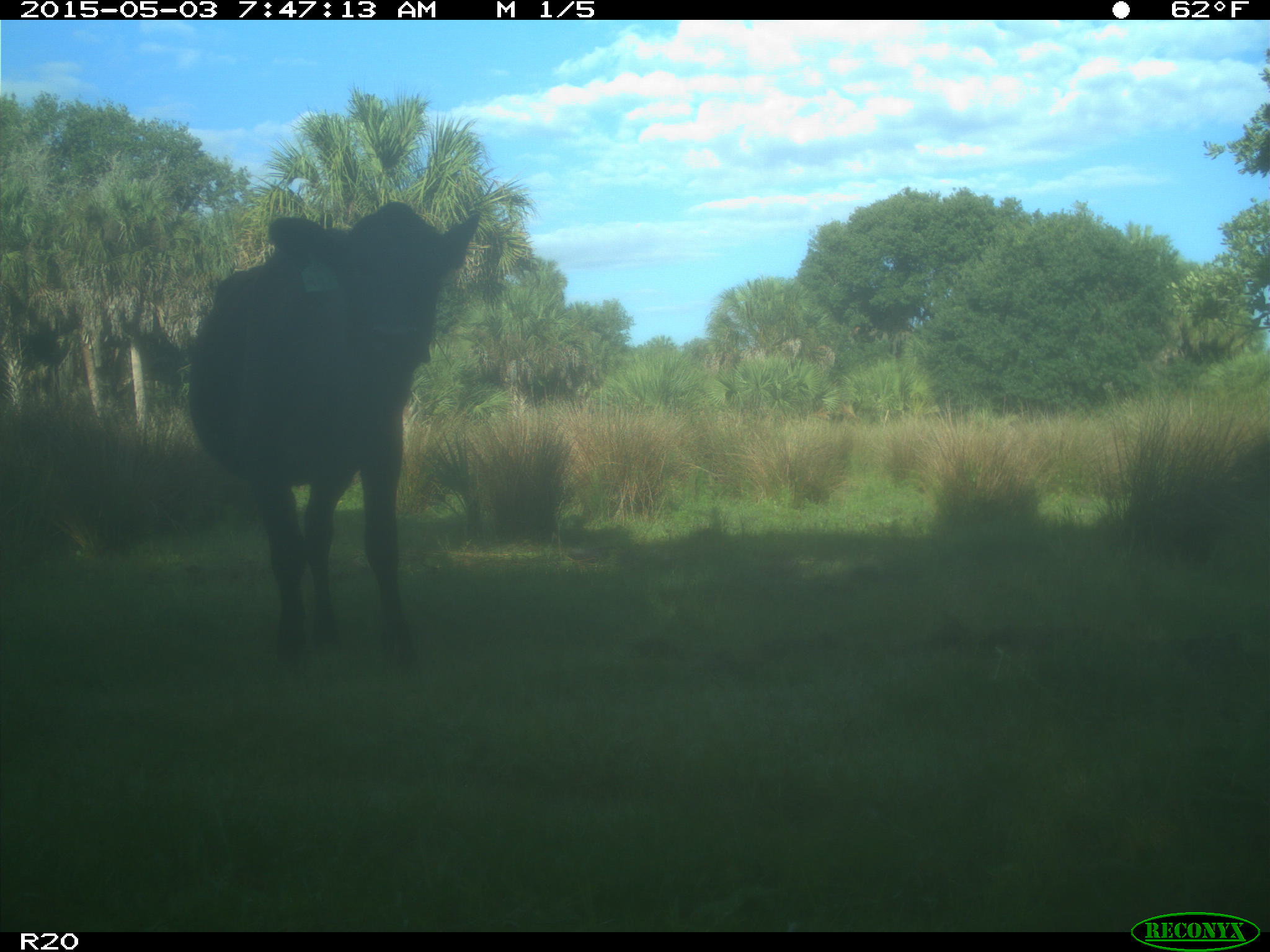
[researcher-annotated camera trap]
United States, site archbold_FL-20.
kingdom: Animalia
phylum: Chordata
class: Mammalia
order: Artiodactyla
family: Bovidae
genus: Bos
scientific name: Bos taurus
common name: domestic cow